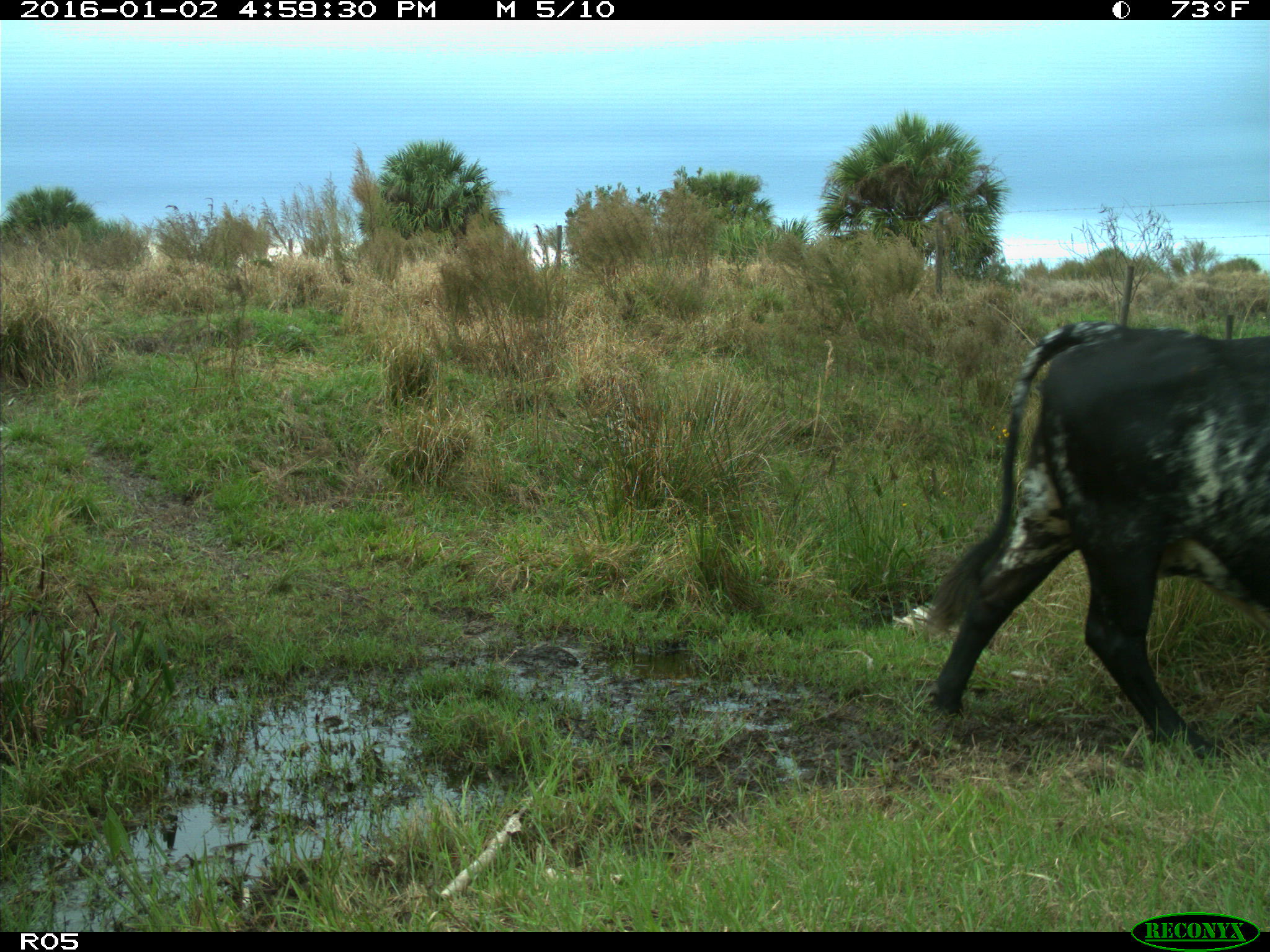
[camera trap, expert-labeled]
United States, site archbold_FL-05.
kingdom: Animalia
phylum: Chordata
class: Mammalia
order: Artiodactyla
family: Bovidae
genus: Bos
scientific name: Bos taurus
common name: domestic cow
Bos taurus (domestic cow).